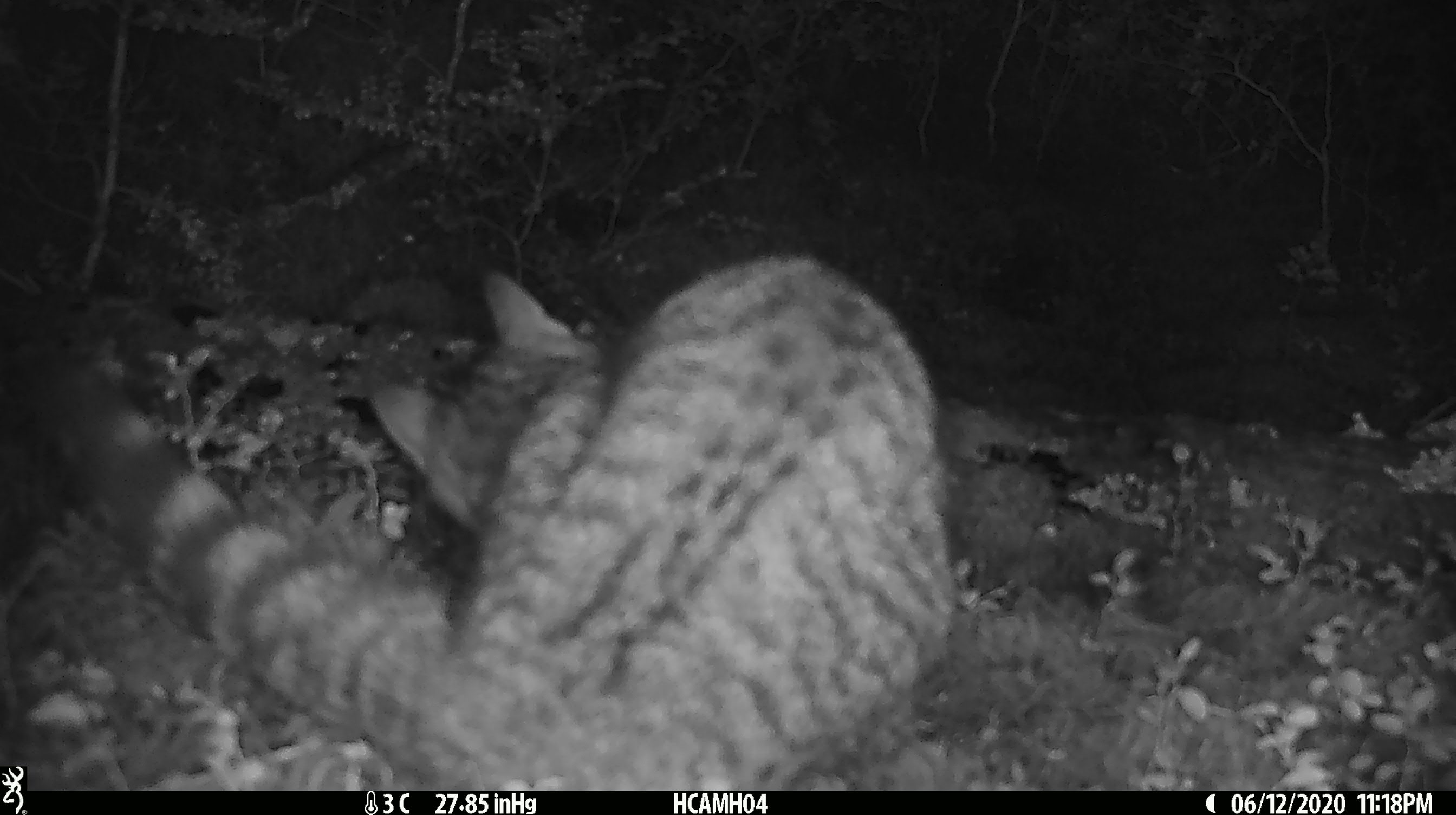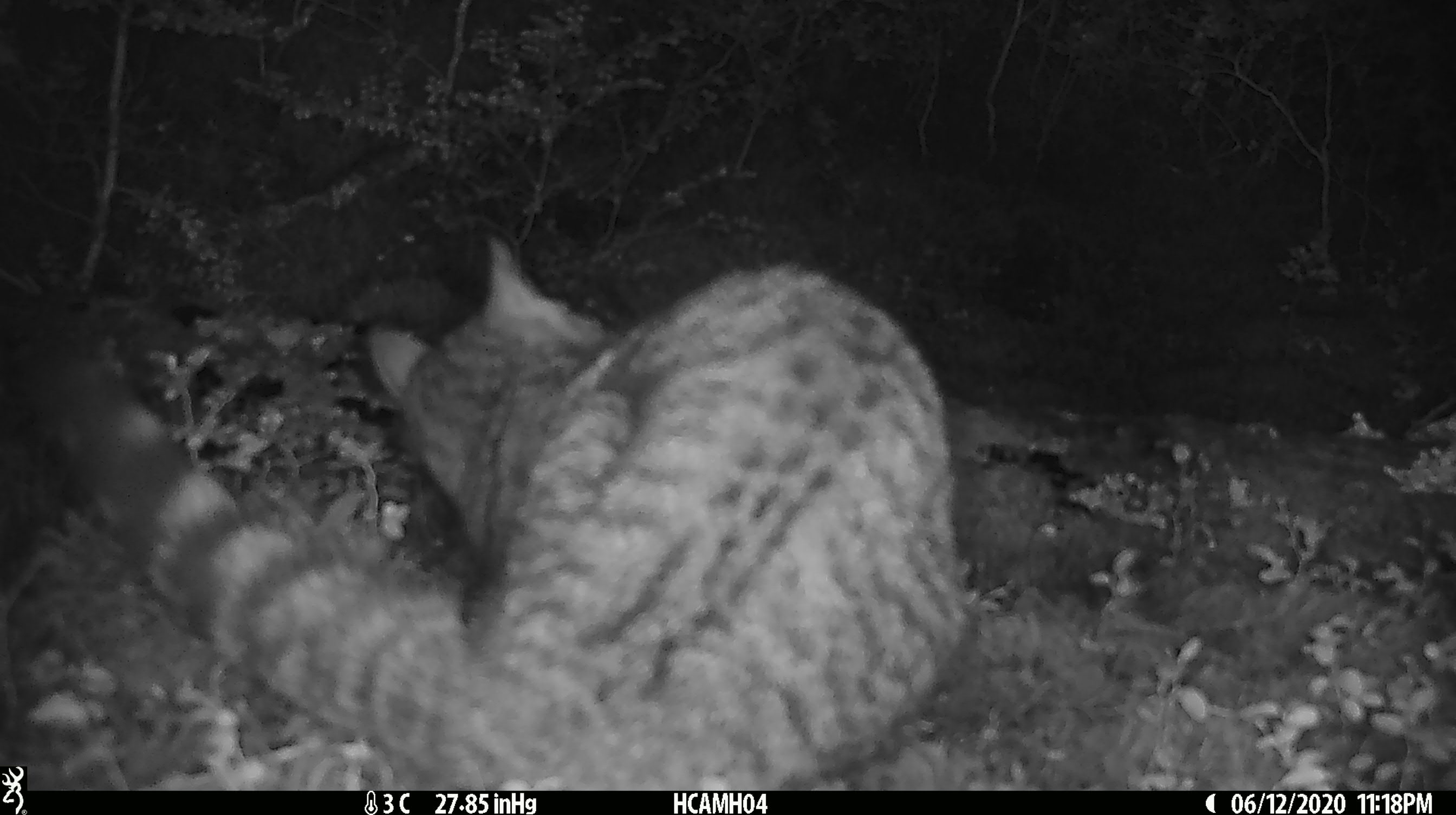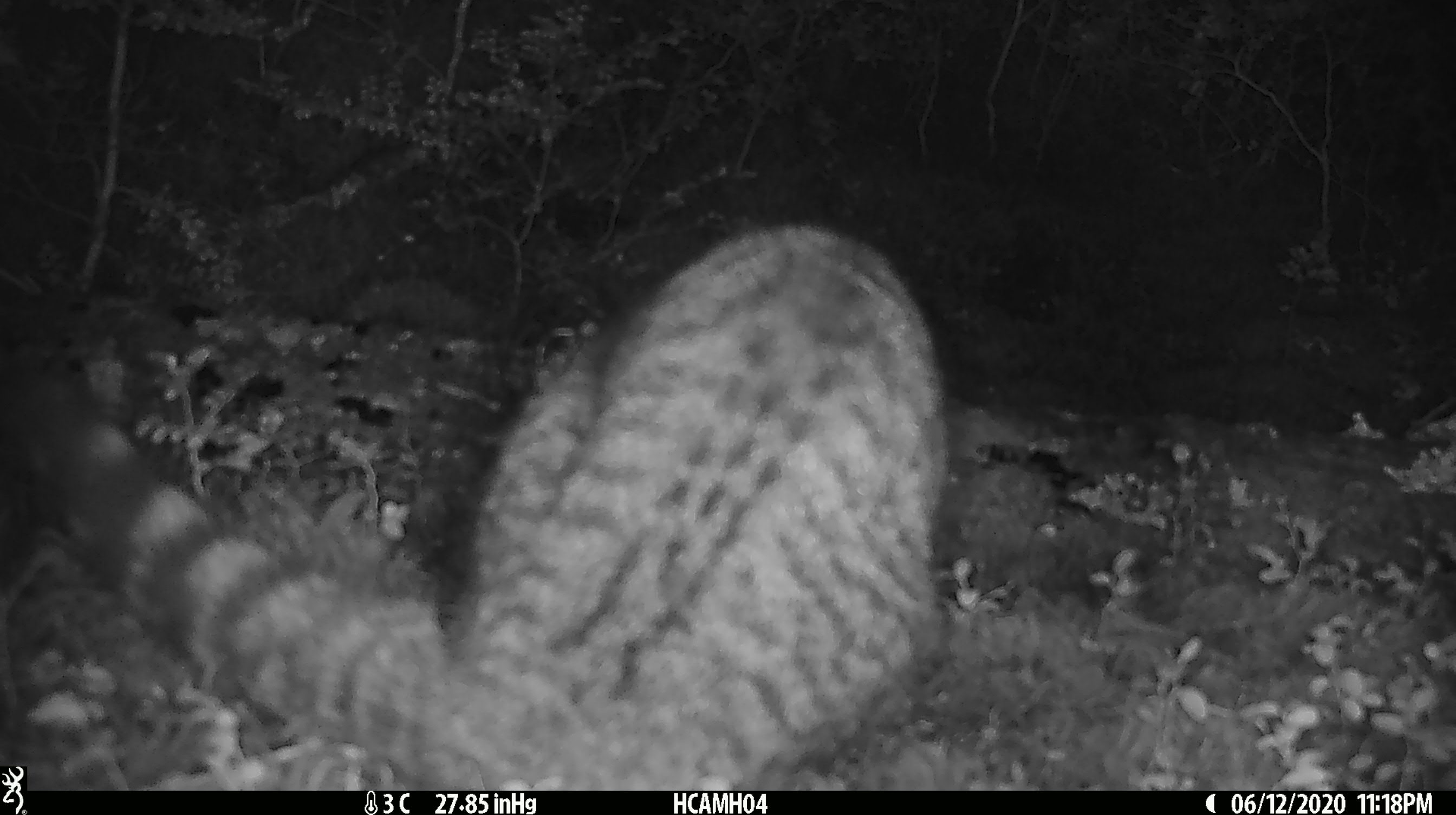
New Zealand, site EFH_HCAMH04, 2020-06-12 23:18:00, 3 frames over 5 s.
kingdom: Animalia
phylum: Chordata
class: Mammalia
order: Carnivora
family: Felidae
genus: Felis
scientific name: Felis catus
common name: domestic cat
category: cat